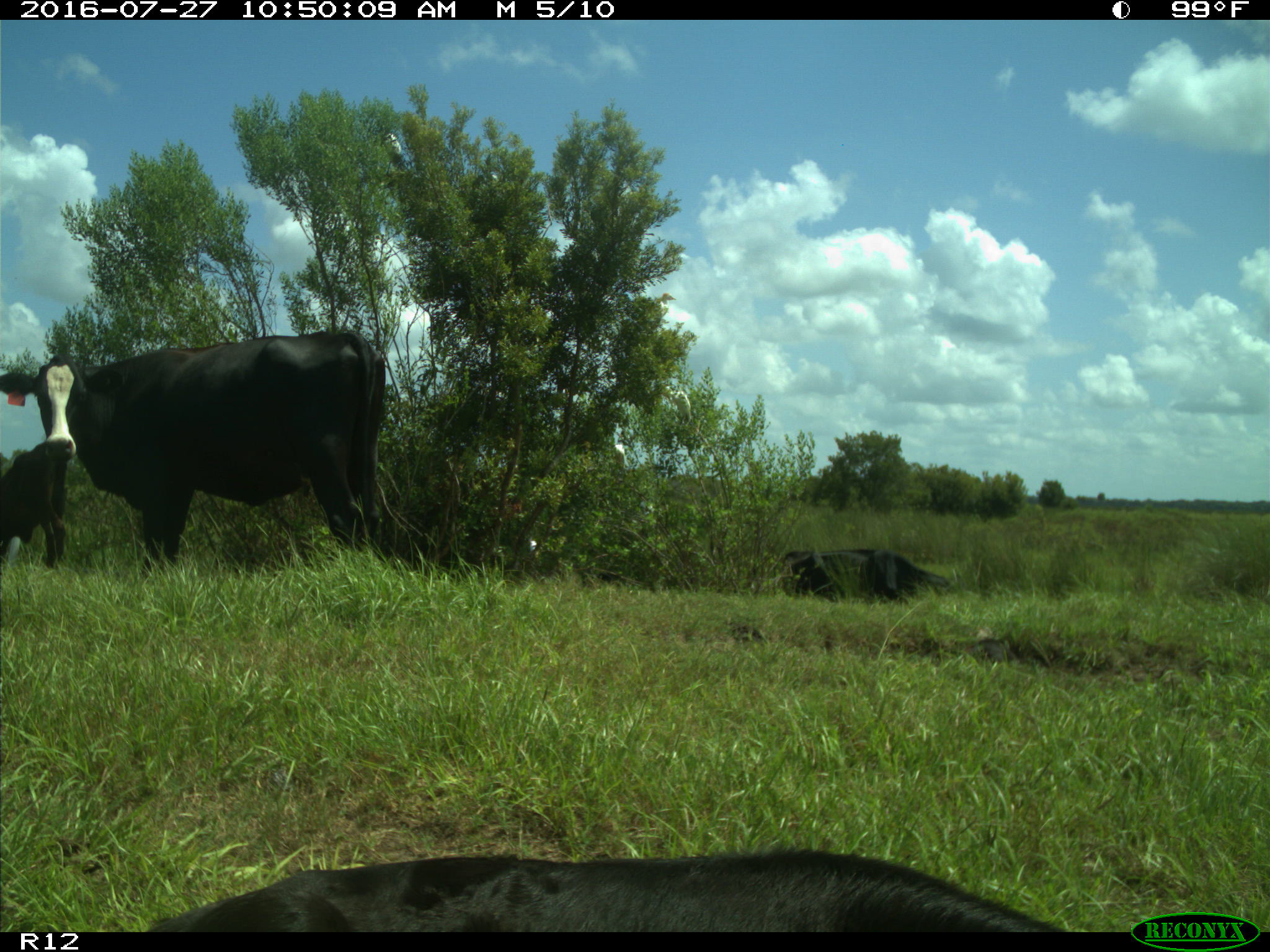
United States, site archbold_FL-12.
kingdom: Animalia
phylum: Chordata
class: Mammalia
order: Artiodactyla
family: Bovidae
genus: Bos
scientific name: Bos taurus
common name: domestic cow